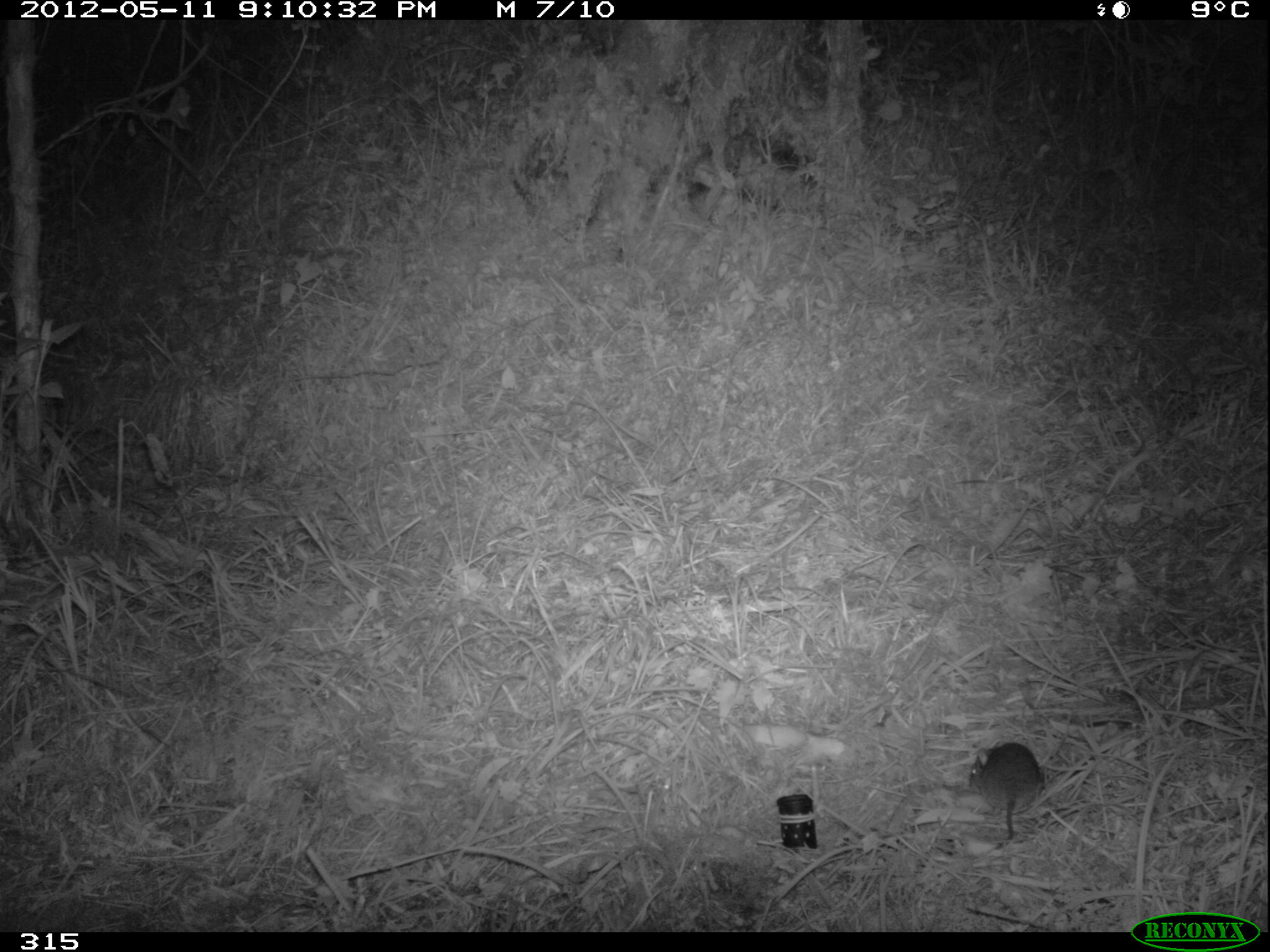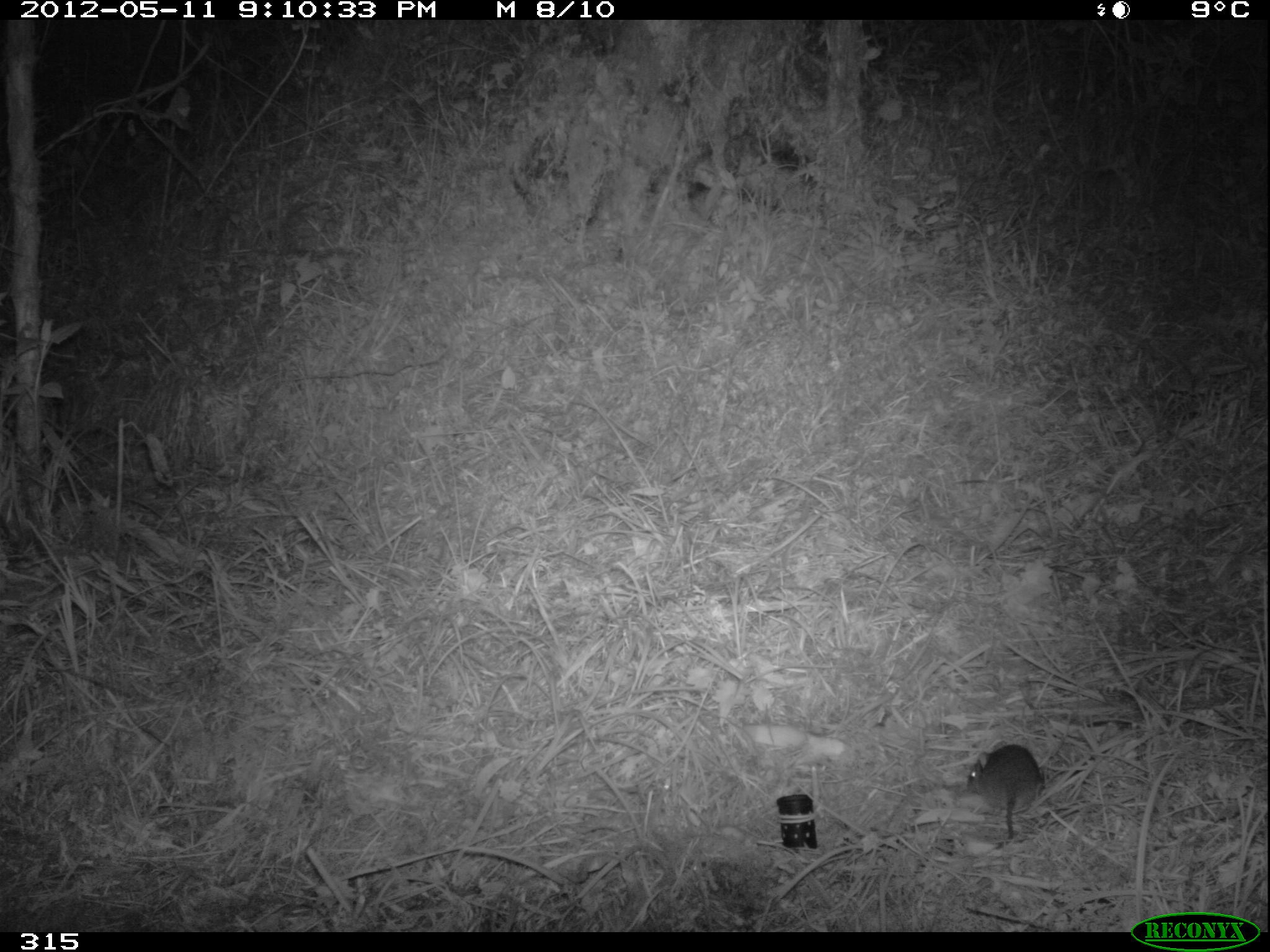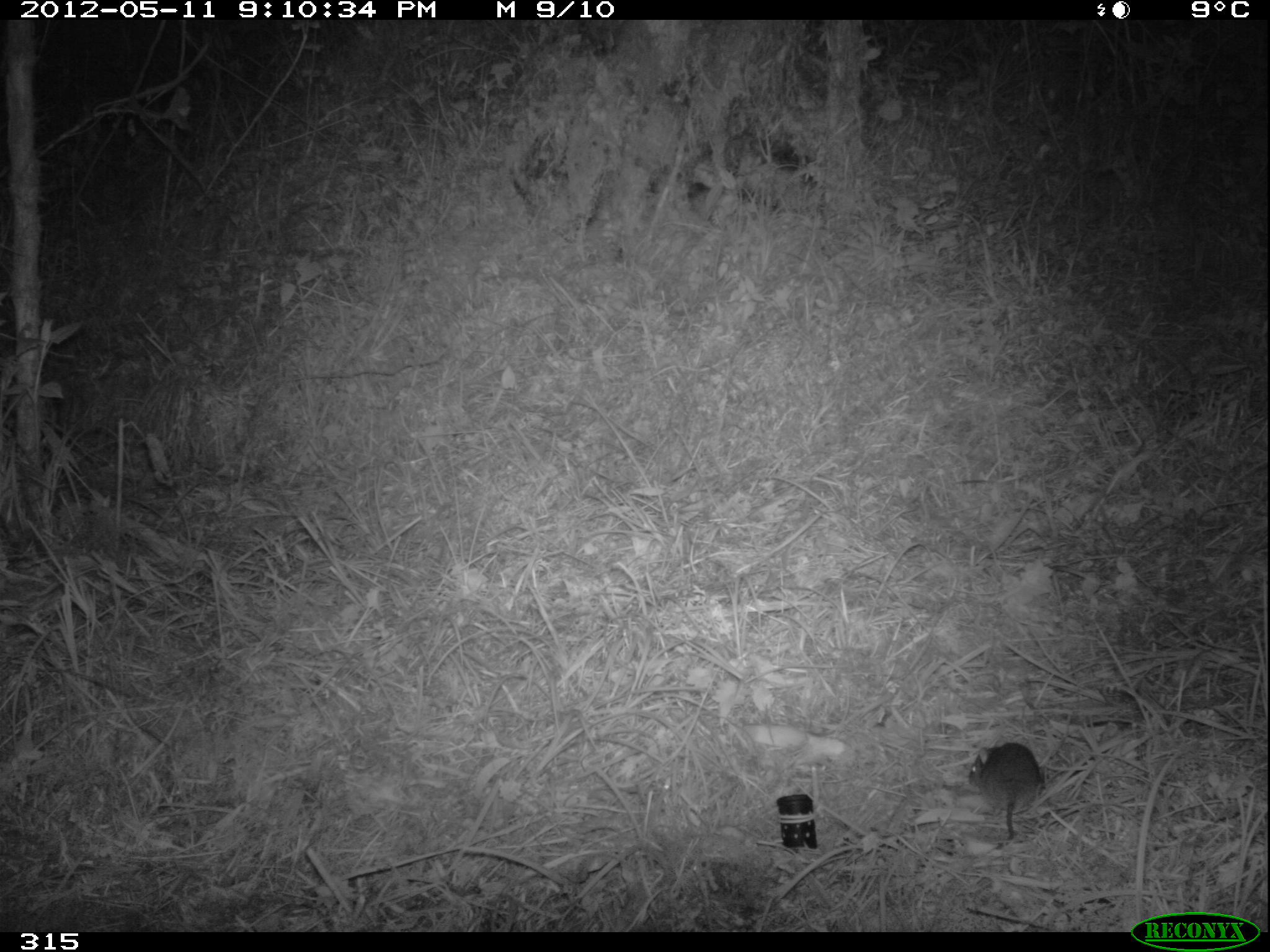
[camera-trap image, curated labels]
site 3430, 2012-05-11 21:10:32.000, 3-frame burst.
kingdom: Animalia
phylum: Chordata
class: Mammalia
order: Rodentia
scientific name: Rodentia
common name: rodents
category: unknown rodent